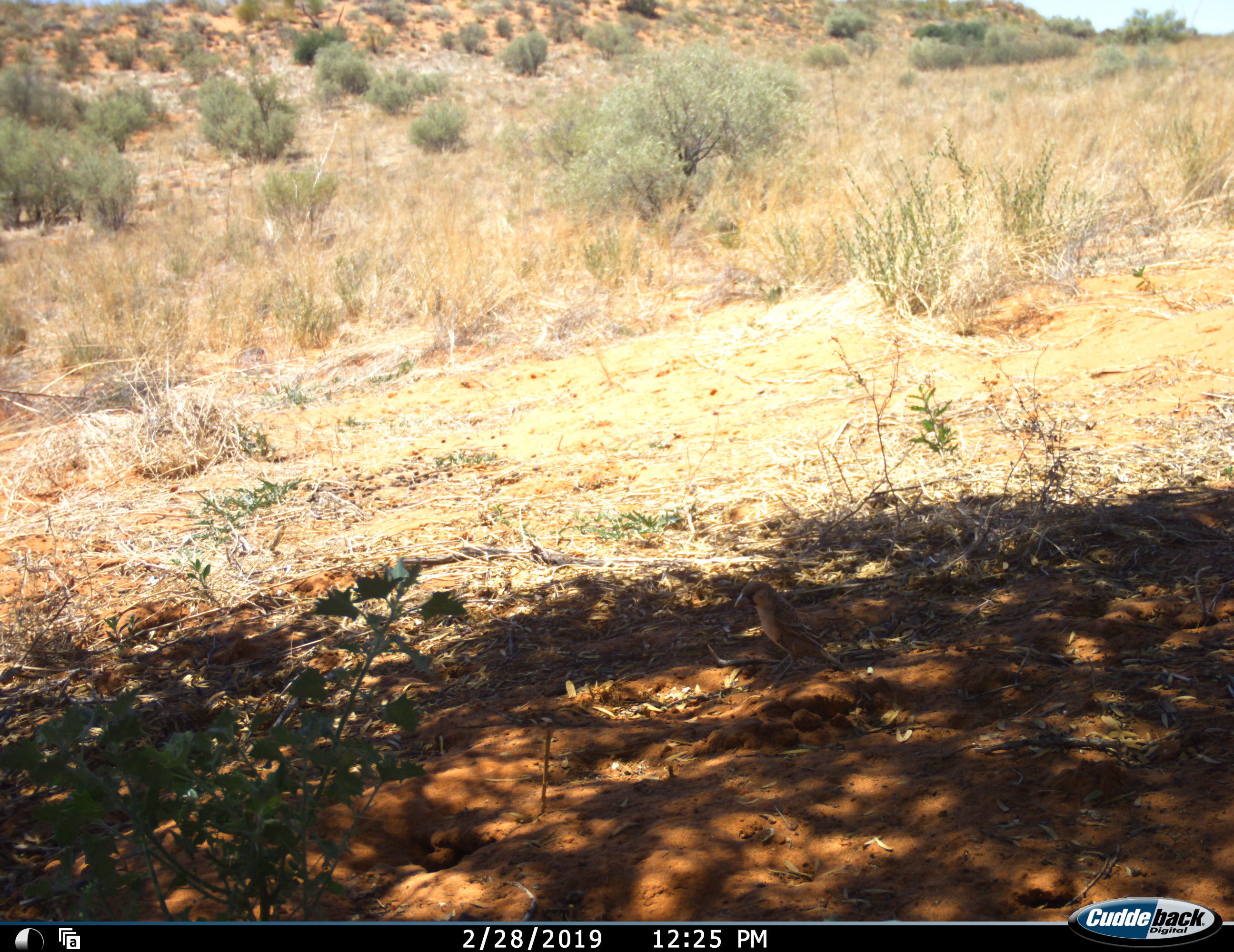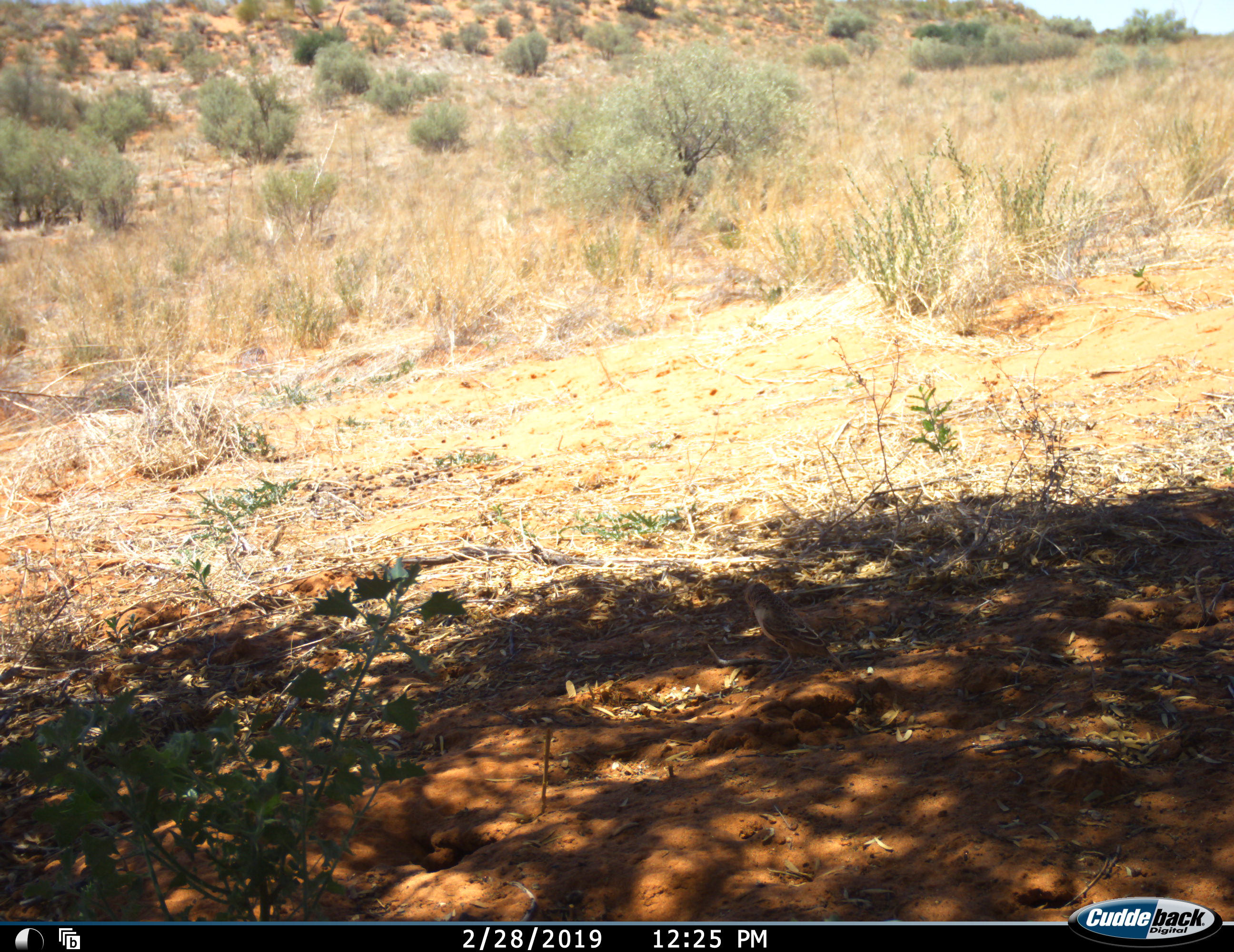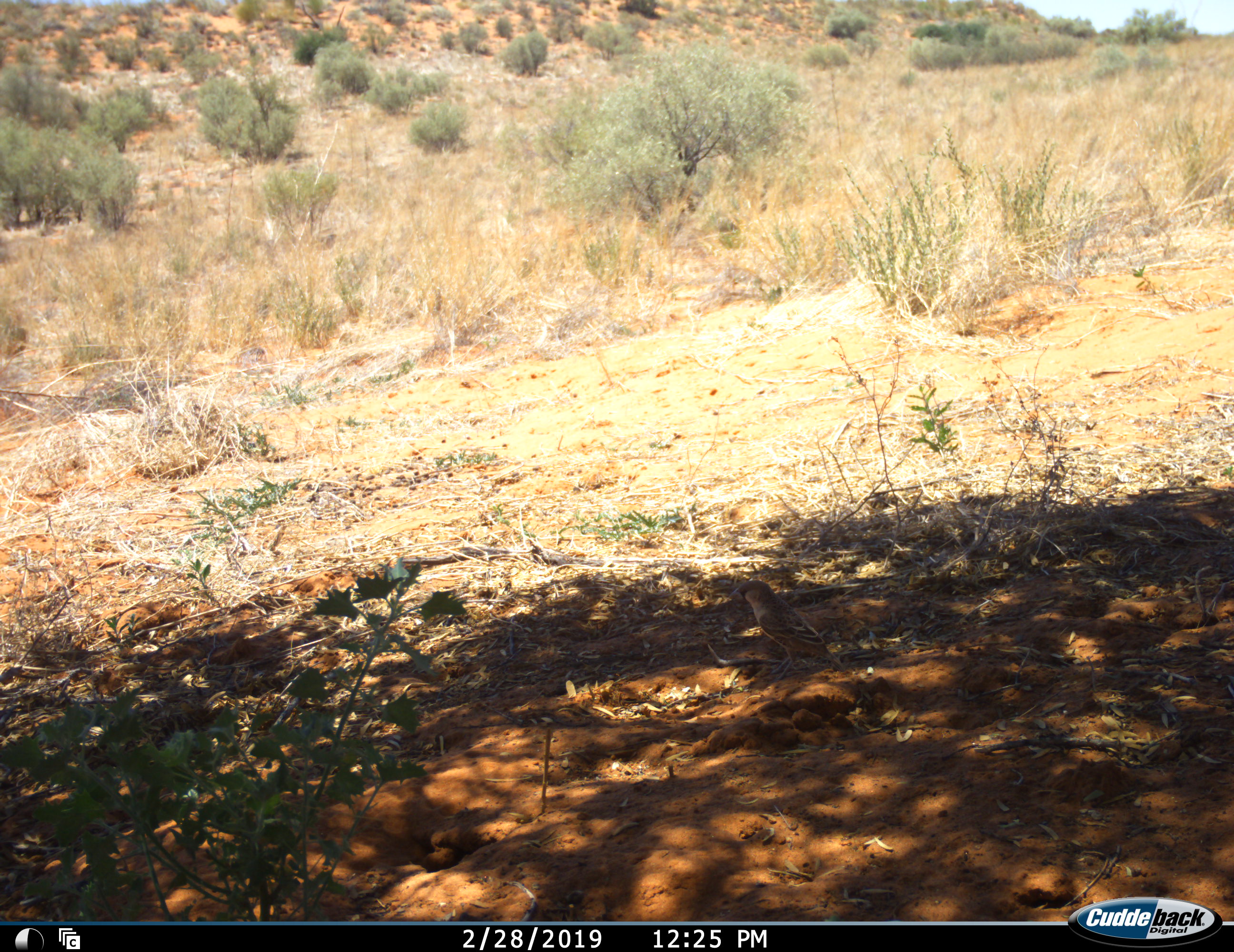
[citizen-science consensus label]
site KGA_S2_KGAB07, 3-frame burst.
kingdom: Animalia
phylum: Chordata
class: Aves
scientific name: Aves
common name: bird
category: birdother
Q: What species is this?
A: Birdother (bird) (Aves).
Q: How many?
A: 1.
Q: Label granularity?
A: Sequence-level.